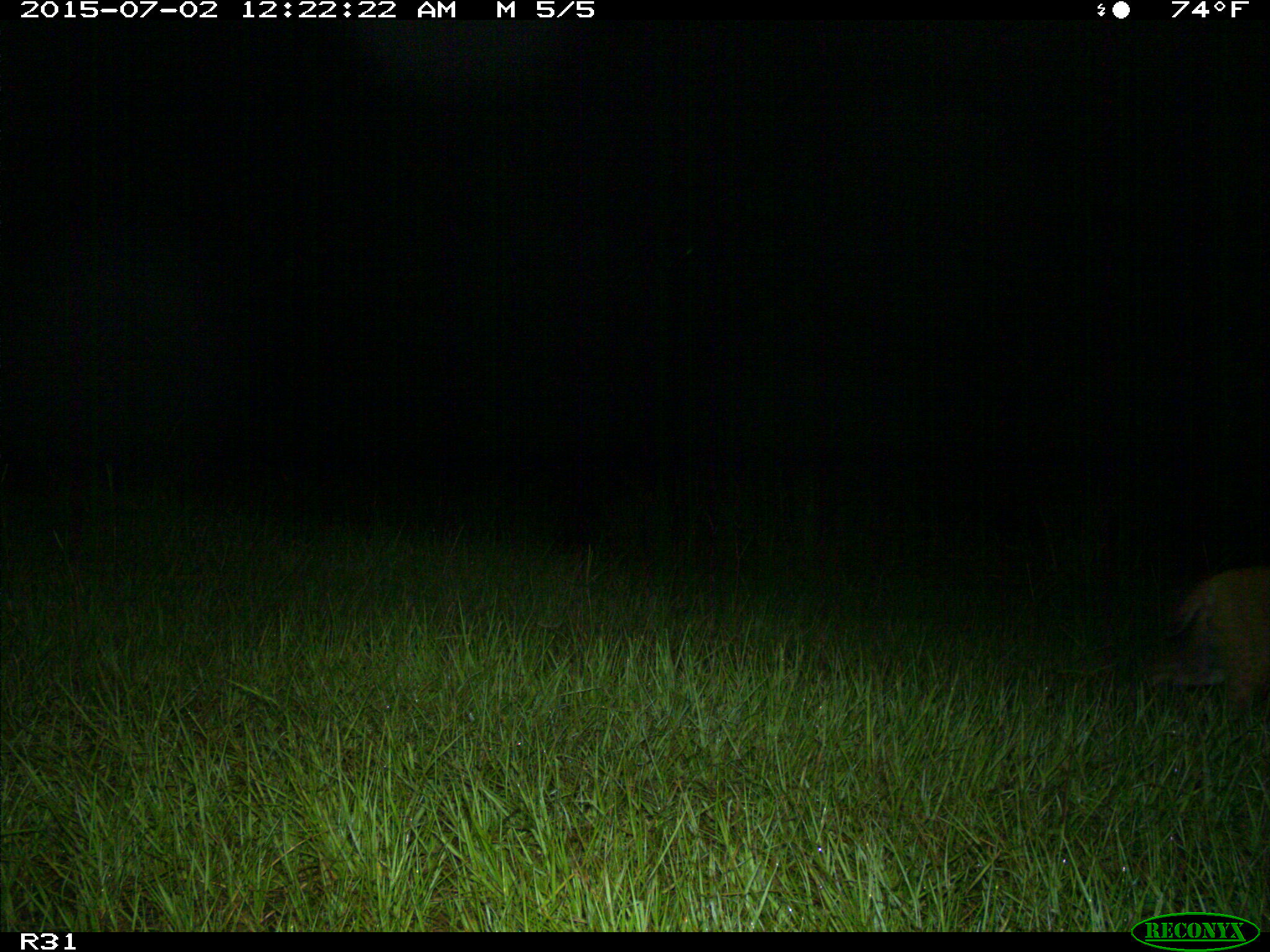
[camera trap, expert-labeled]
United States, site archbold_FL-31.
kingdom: Animalia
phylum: Chordata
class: Mammalia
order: Carnivora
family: Felidae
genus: Lynx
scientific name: Lynx rufus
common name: bobcat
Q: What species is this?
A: Lynx rufus (bobcat).